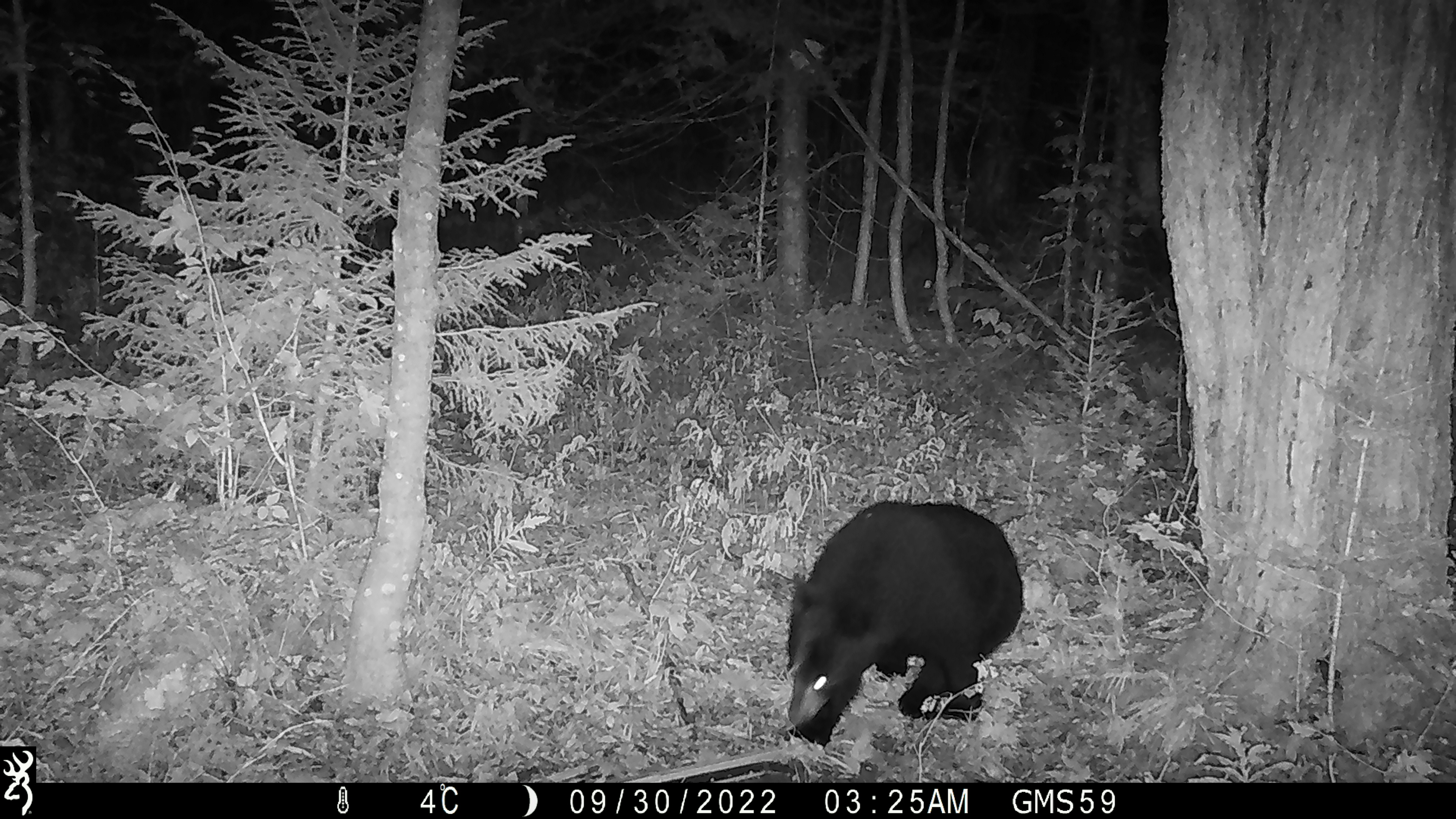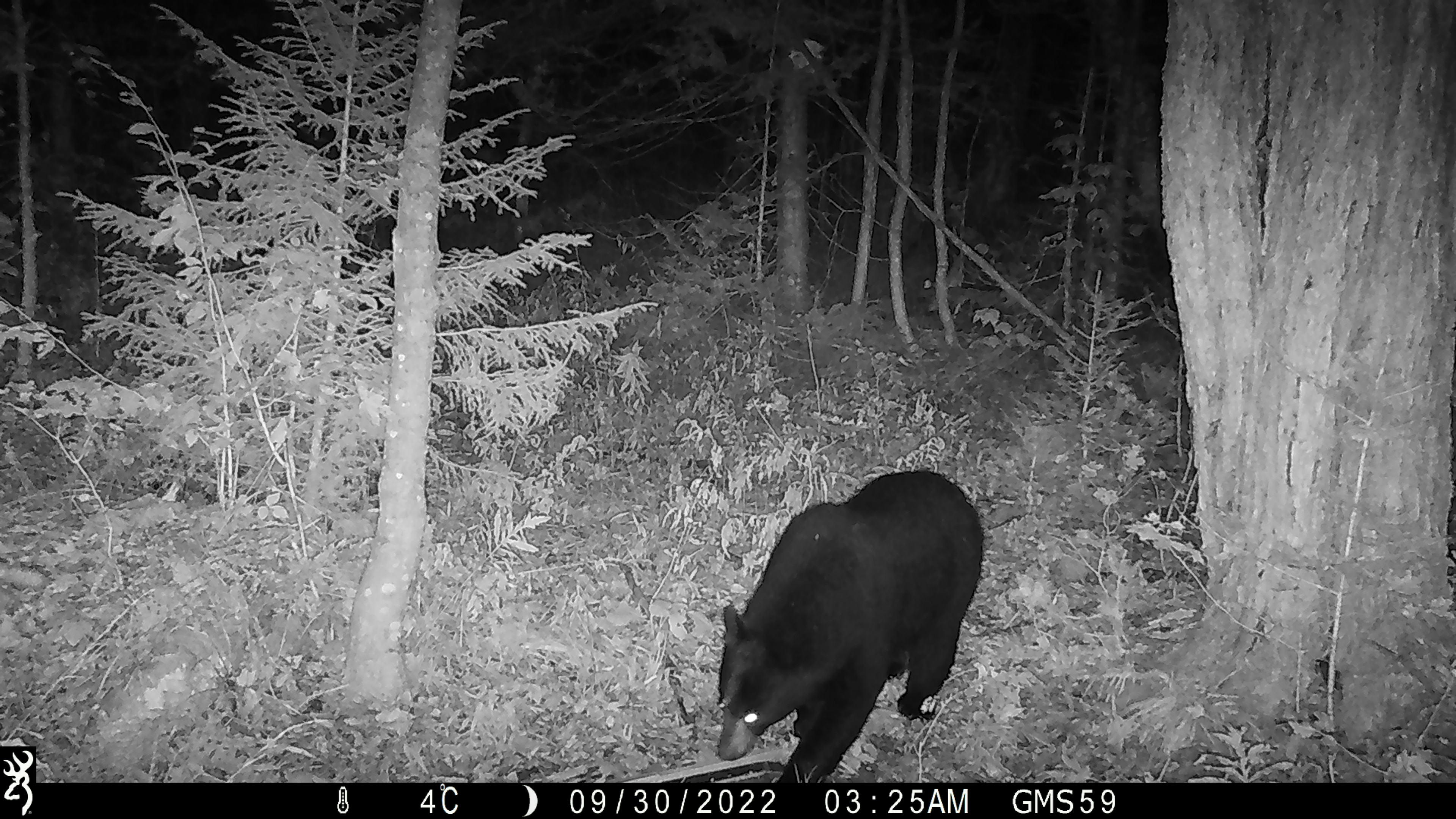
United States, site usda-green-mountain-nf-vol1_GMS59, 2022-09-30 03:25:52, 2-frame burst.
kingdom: Animalia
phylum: Chordata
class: Mammalia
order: Carnivora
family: Ursidae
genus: Ursus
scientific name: Ursus americanus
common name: black bear